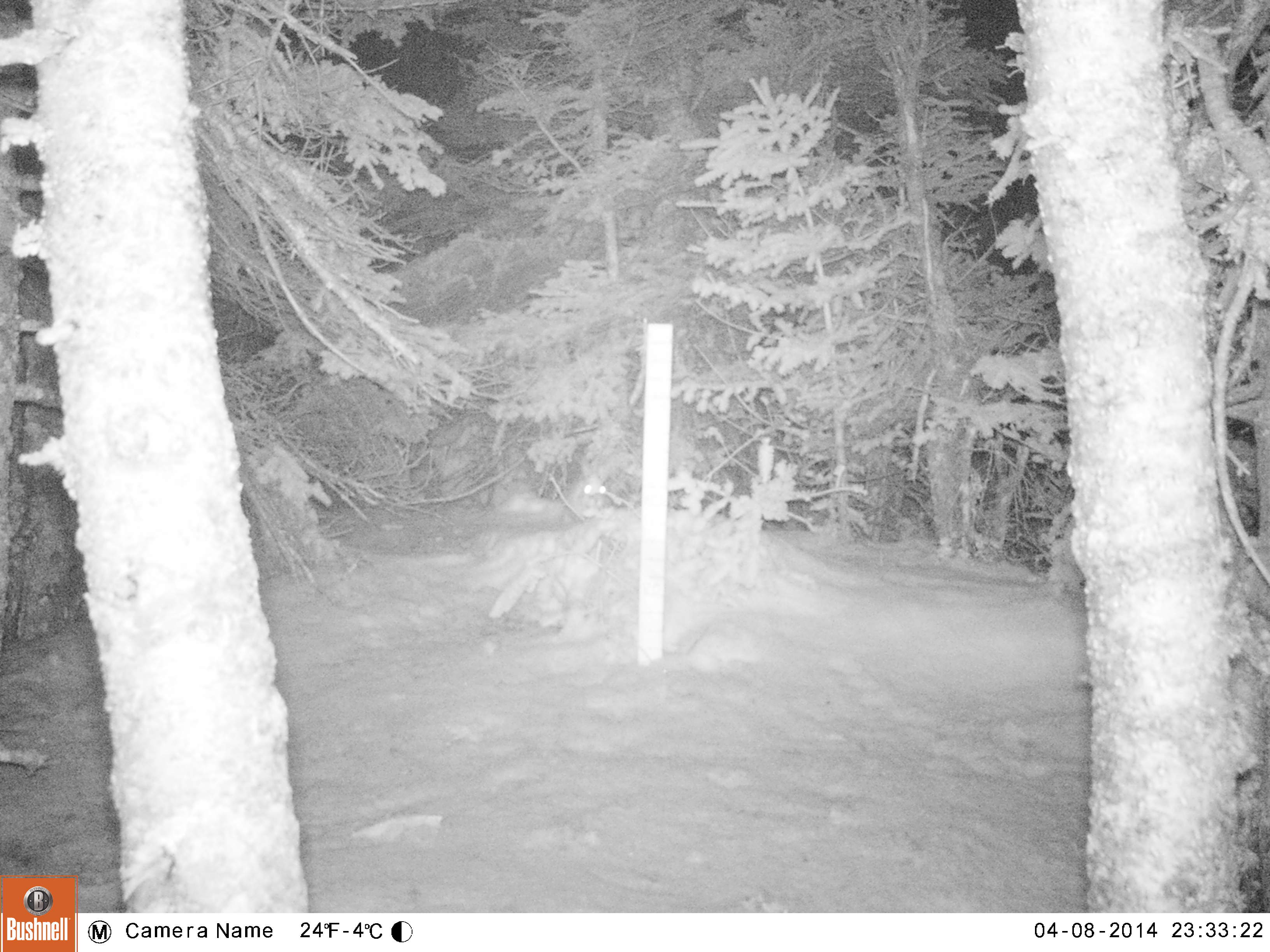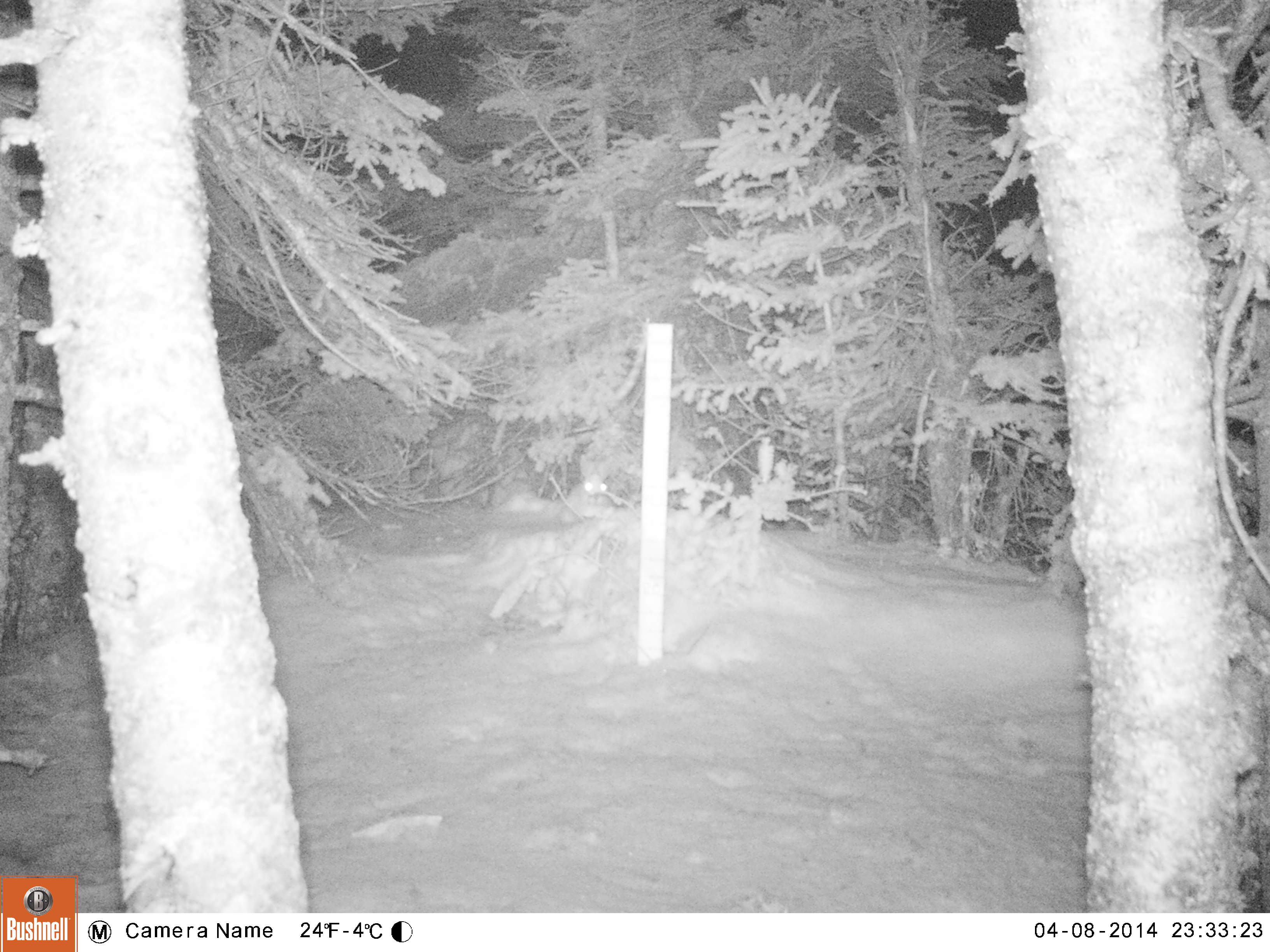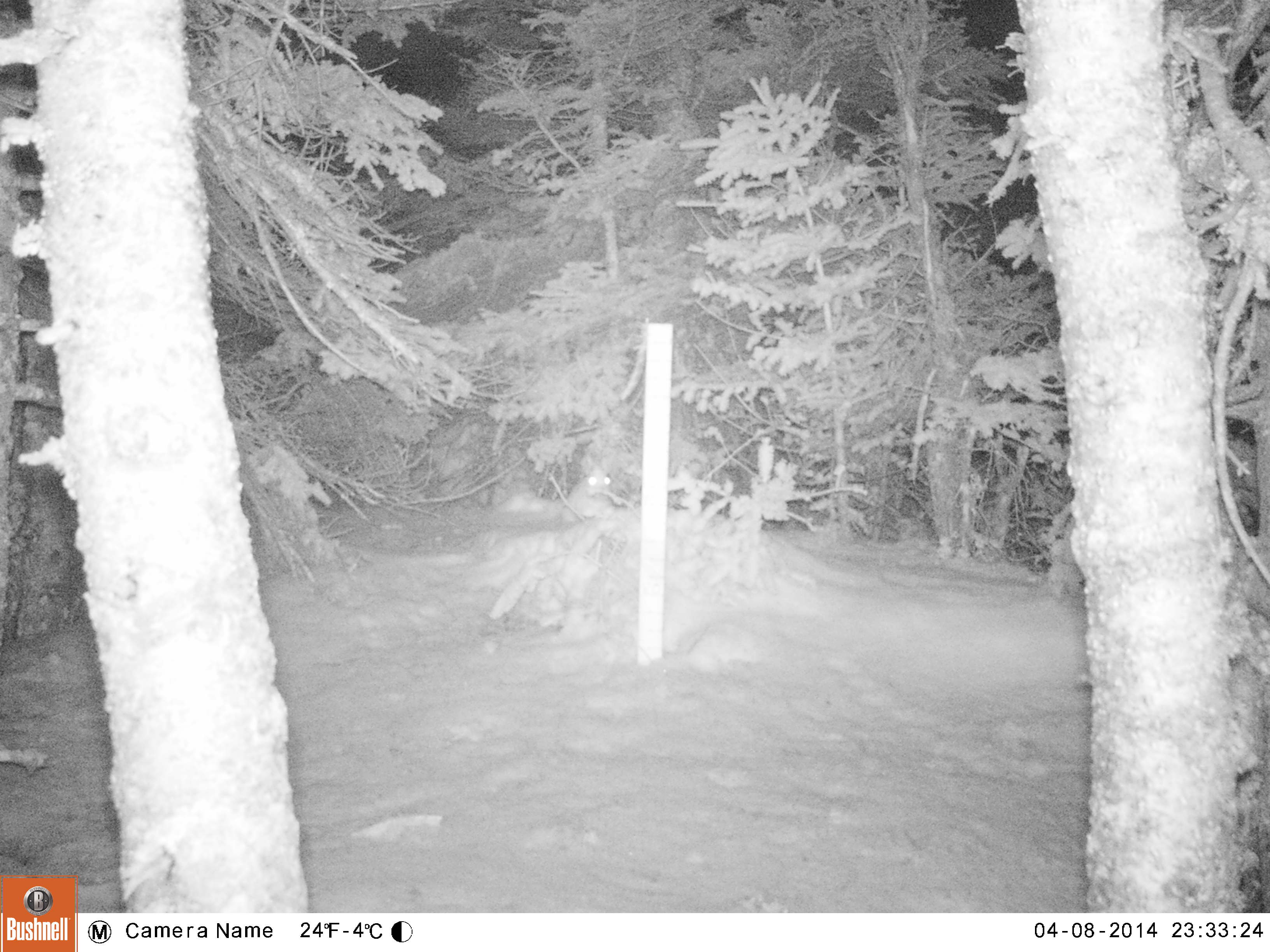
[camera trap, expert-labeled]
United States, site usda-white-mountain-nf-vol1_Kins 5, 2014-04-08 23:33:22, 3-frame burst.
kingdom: Animalia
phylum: Chordata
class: Mammalia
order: Lagomorpha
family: Leporidae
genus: Lepus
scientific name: Lepus americanus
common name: snowshoe hare